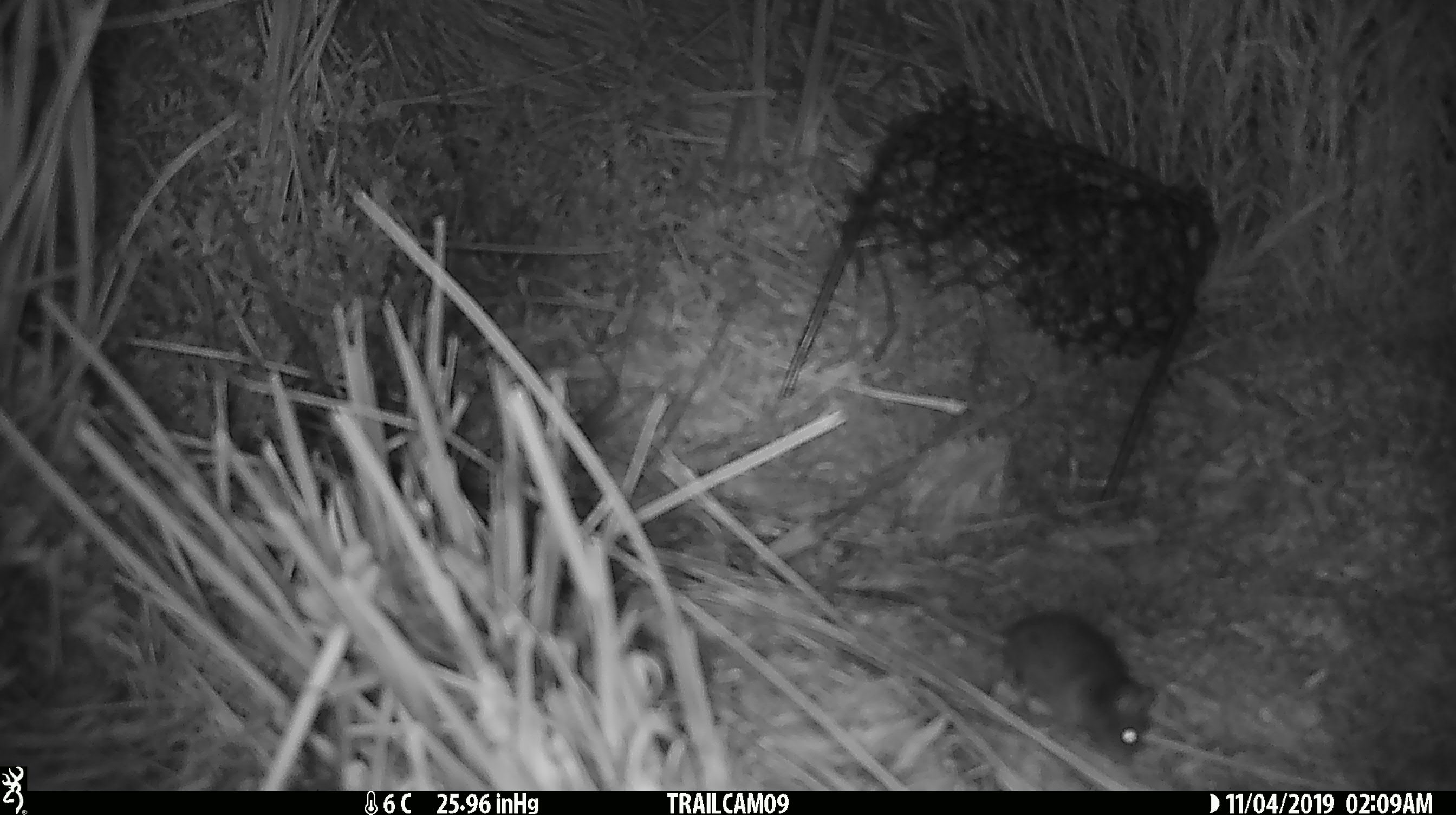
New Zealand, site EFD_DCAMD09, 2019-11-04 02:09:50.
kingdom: Animalia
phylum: Chordata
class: Mammalia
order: Rodentia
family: Muridae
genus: Mus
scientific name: Mus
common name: mouse